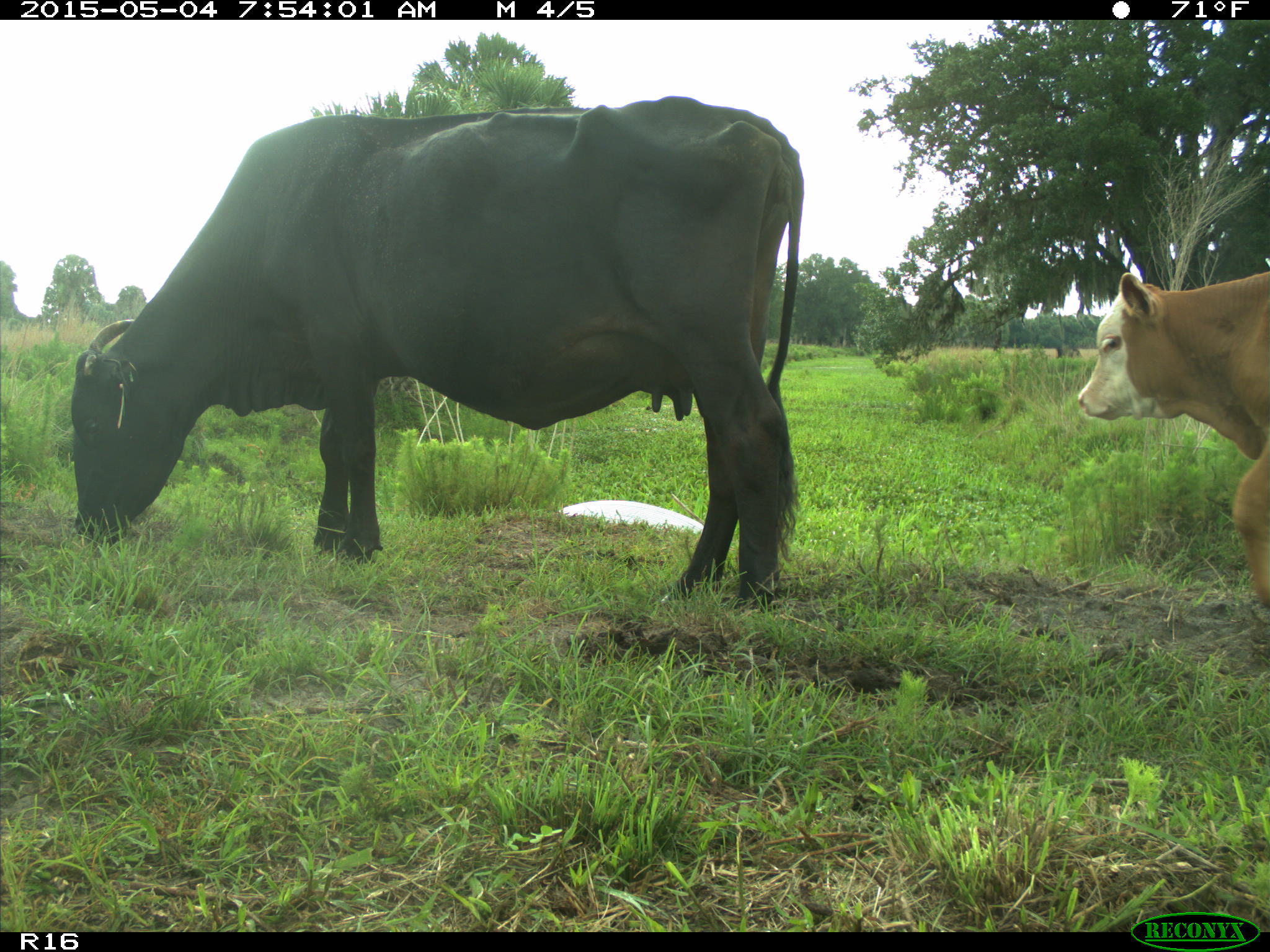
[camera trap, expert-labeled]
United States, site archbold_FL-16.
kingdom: Animalia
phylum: Chordata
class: Mammalia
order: Artiodactyla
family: Bovidae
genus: Bos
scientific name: Bos taurus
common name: domestic cow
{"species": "Bos taurus (domestic cow)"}